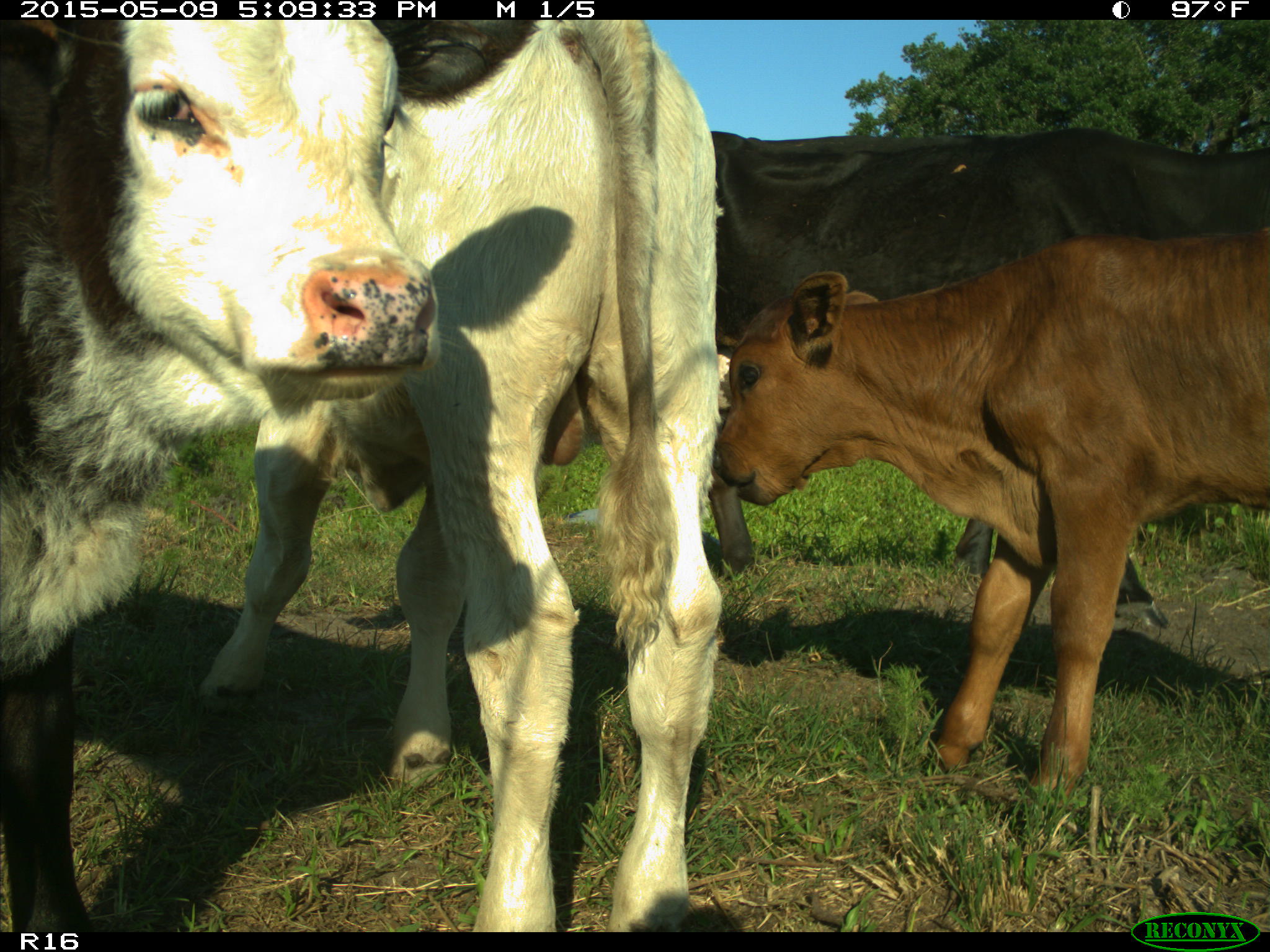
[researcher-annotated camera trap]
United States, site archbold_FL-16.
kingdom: Animalia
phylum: Chordata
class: Mammalia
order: Artiodactyla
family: Suidae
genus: Sus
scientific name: Sus scrofa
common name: wild boar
Sus scrofa (wild boar).